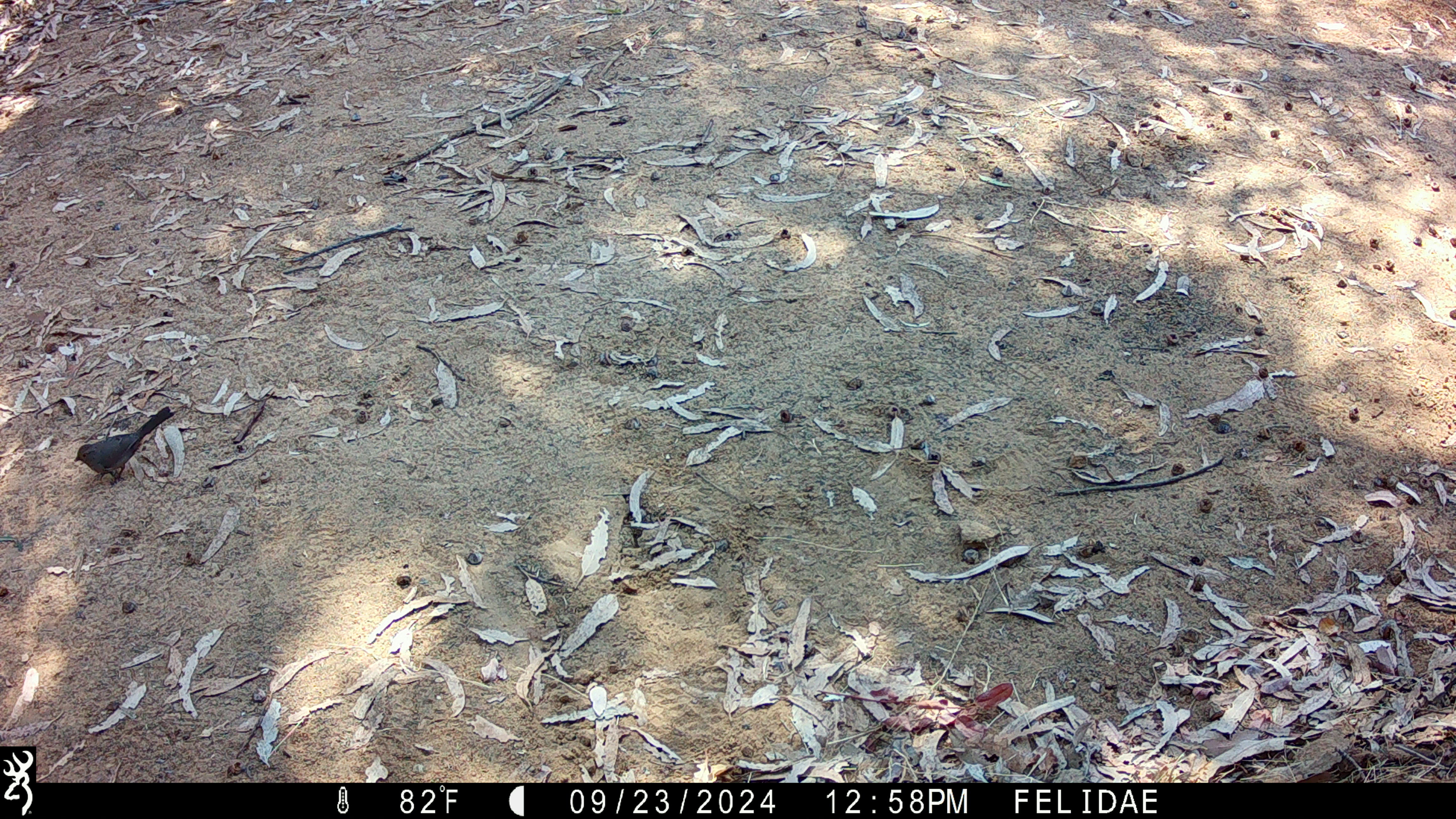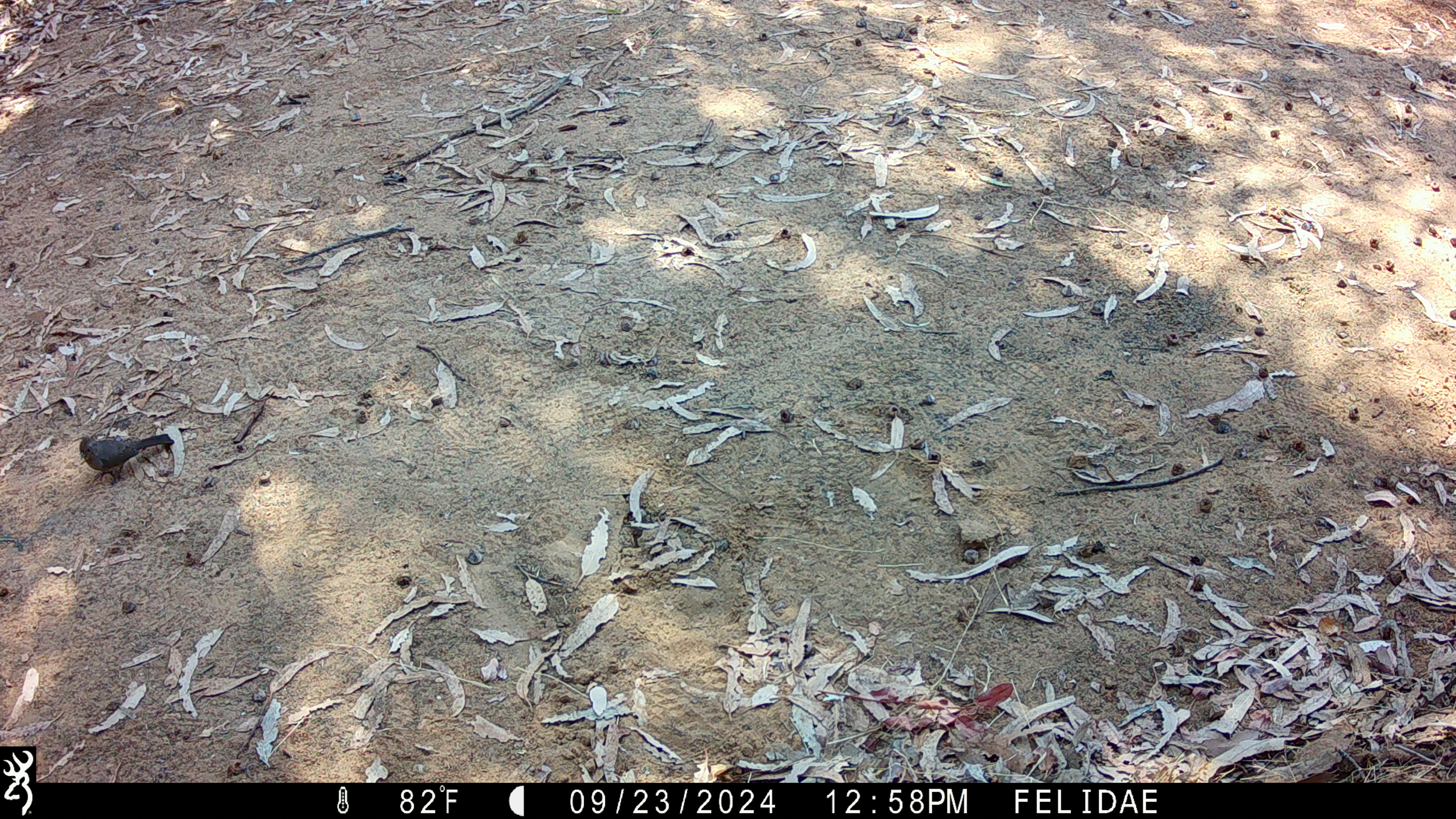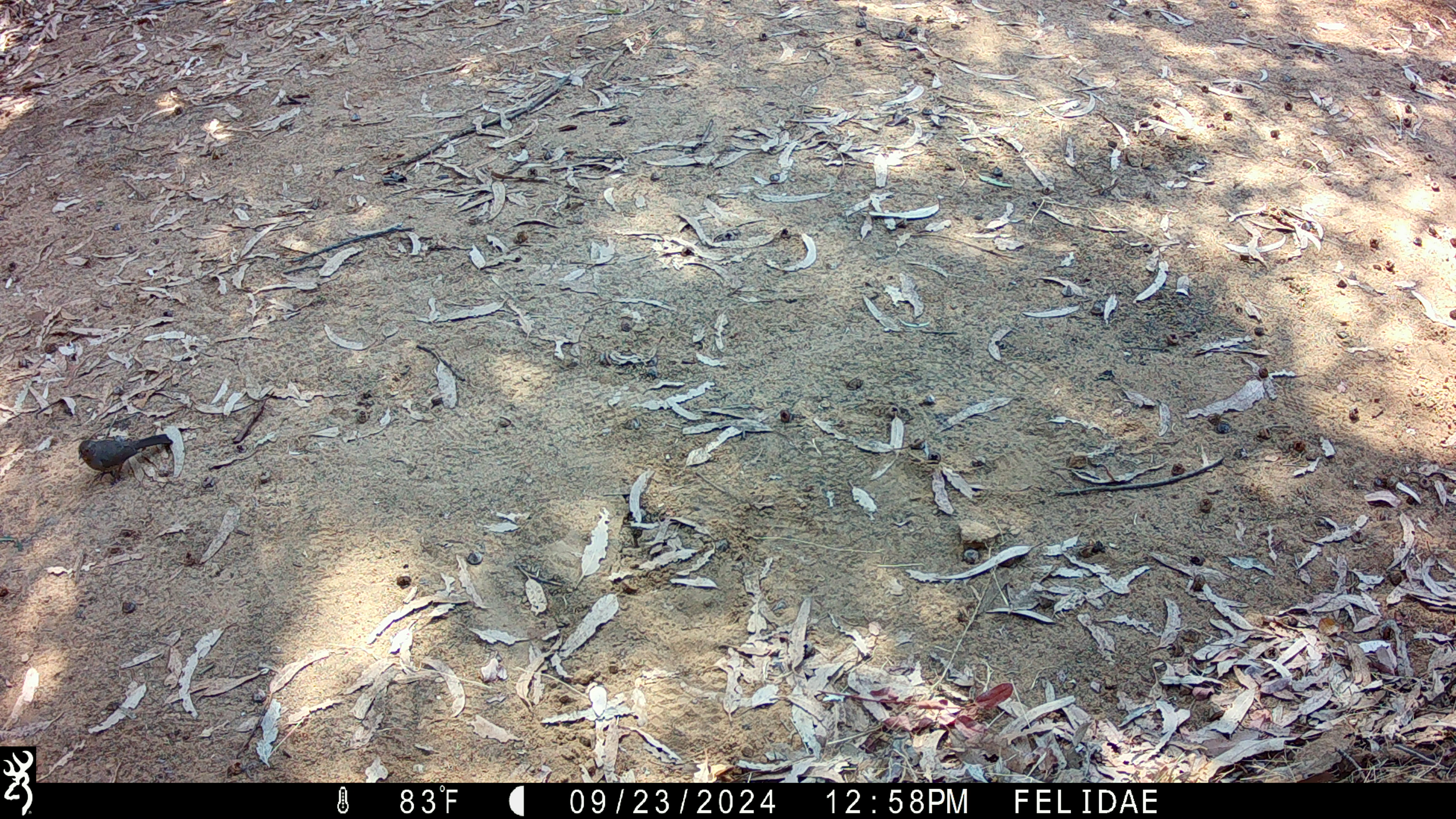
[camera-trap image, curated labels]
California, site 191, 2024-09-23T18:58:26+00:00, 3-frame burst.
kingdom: Animalia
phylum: Chordata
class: Aves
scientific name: Aves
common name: bird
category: unknown bird